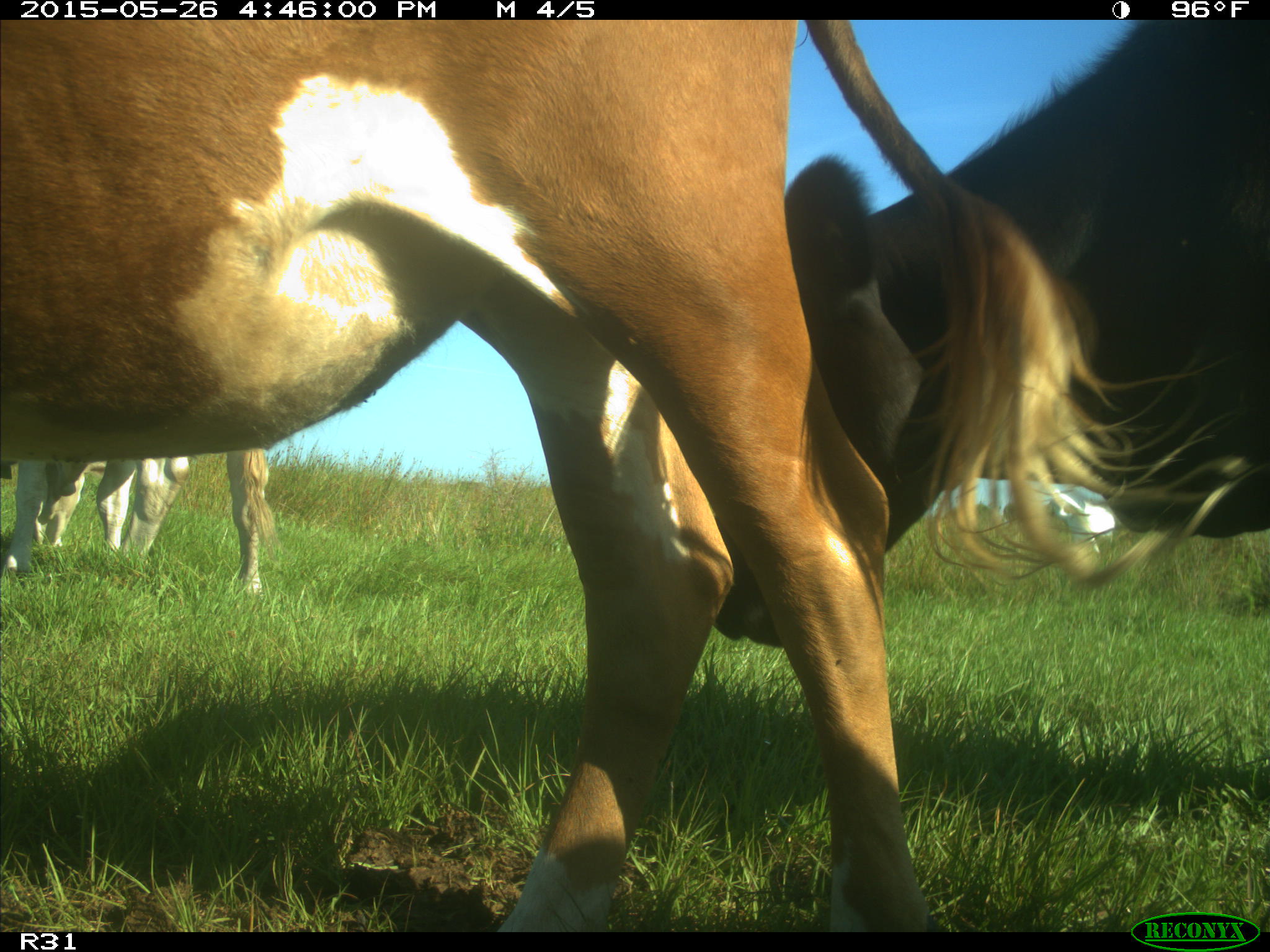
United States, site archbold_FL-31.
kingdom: Animalia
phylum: Chordata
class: Mammalia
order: Artiodactyla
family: Bovidae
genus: Bos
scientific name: Bos taurus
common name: domestic cow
Bos taurus (domestic cow).